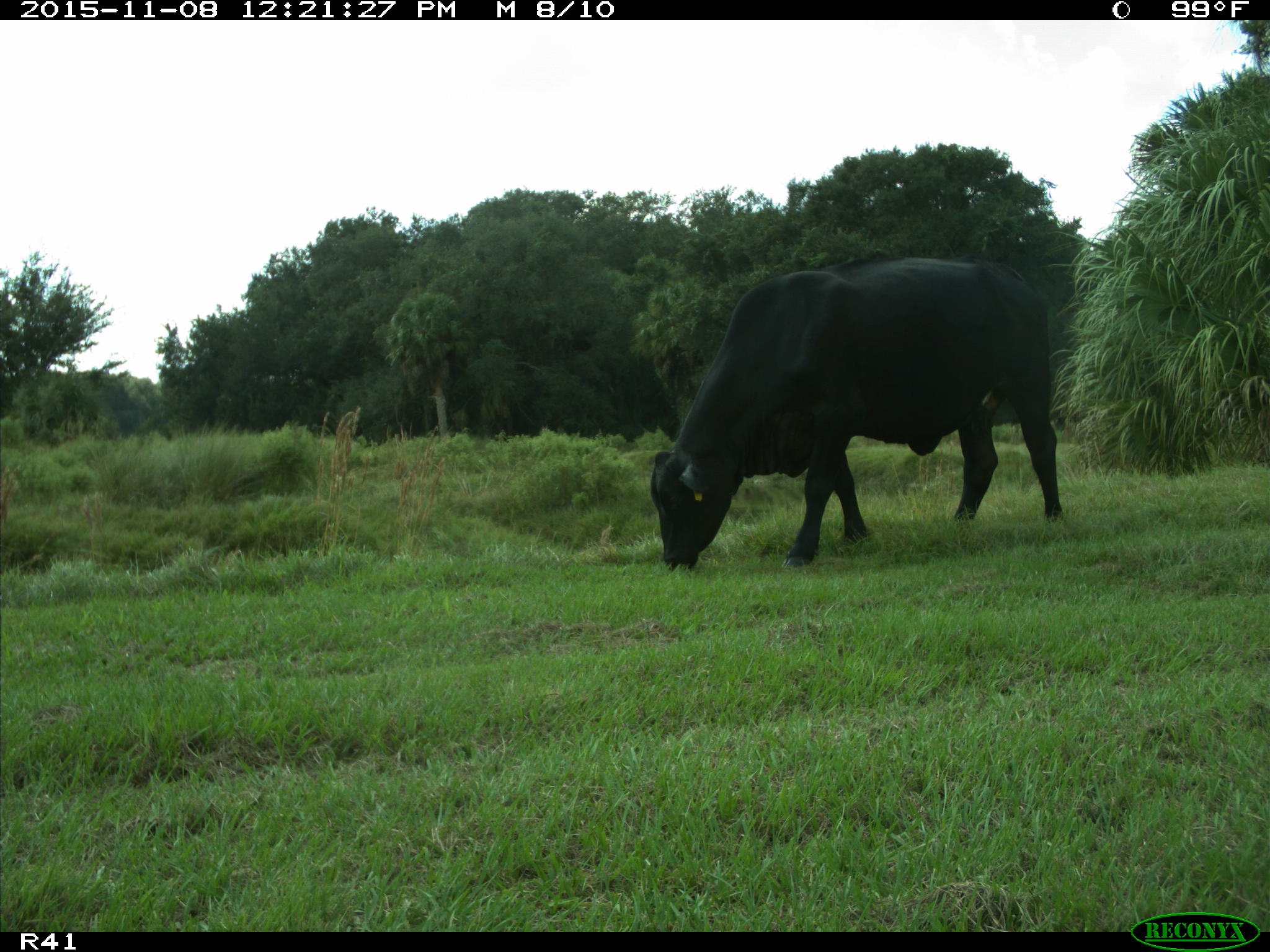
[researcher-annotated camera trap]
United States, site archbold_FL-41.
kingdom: Animalia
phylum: Chordata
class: Mammalia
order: Artiodactyla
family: Bovidae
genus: Bos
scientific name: Bos taurus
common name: domestic cow